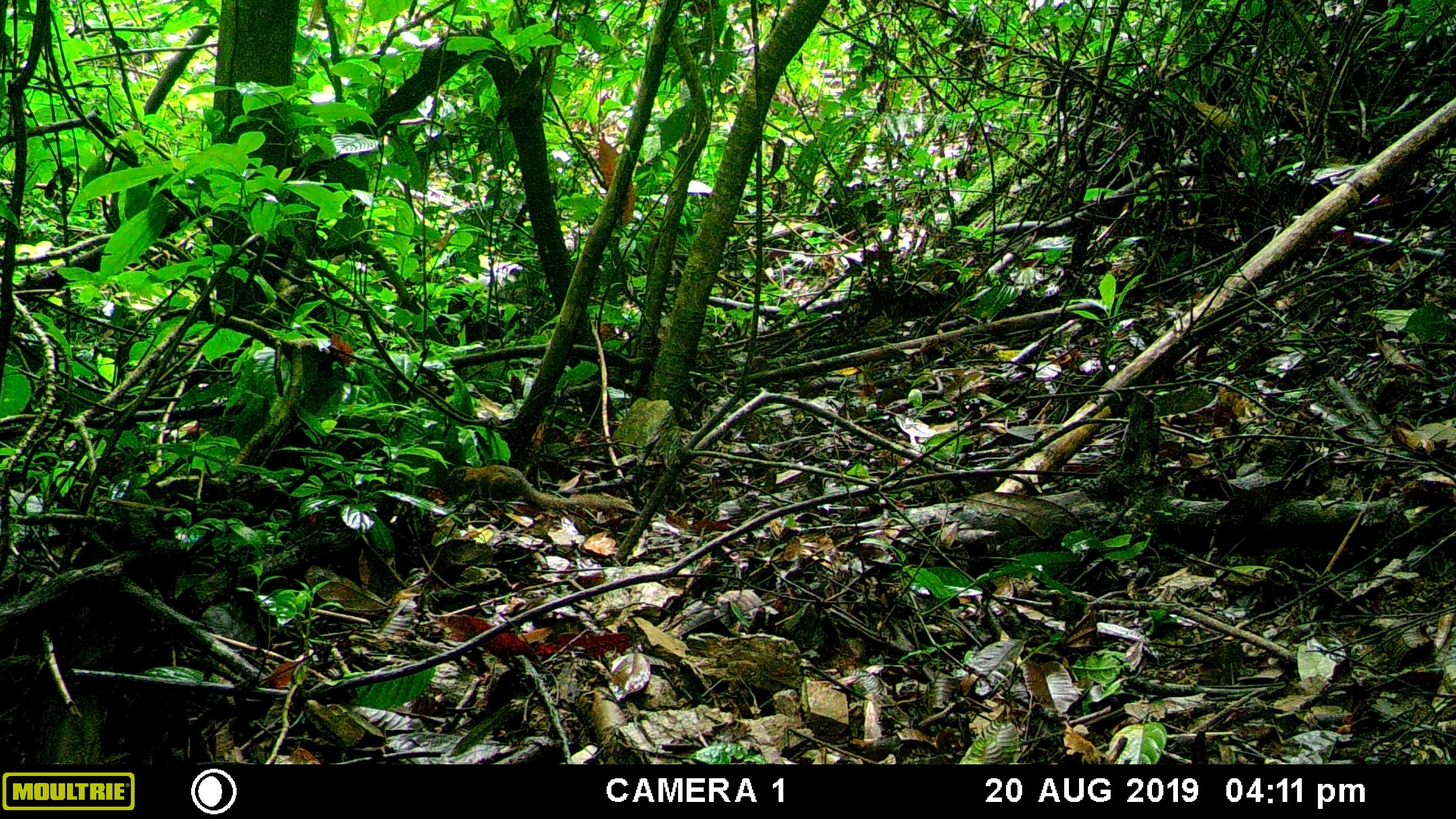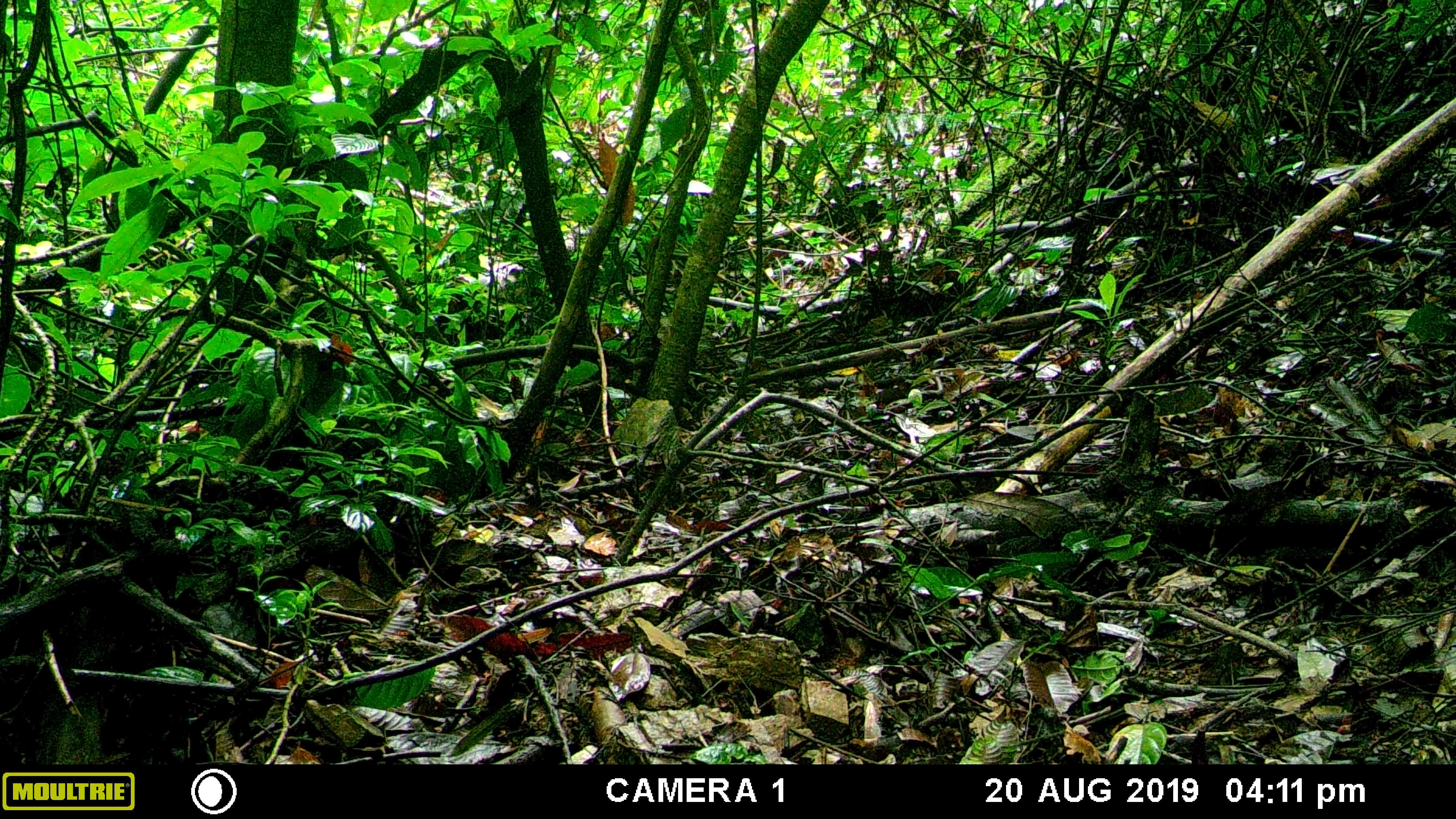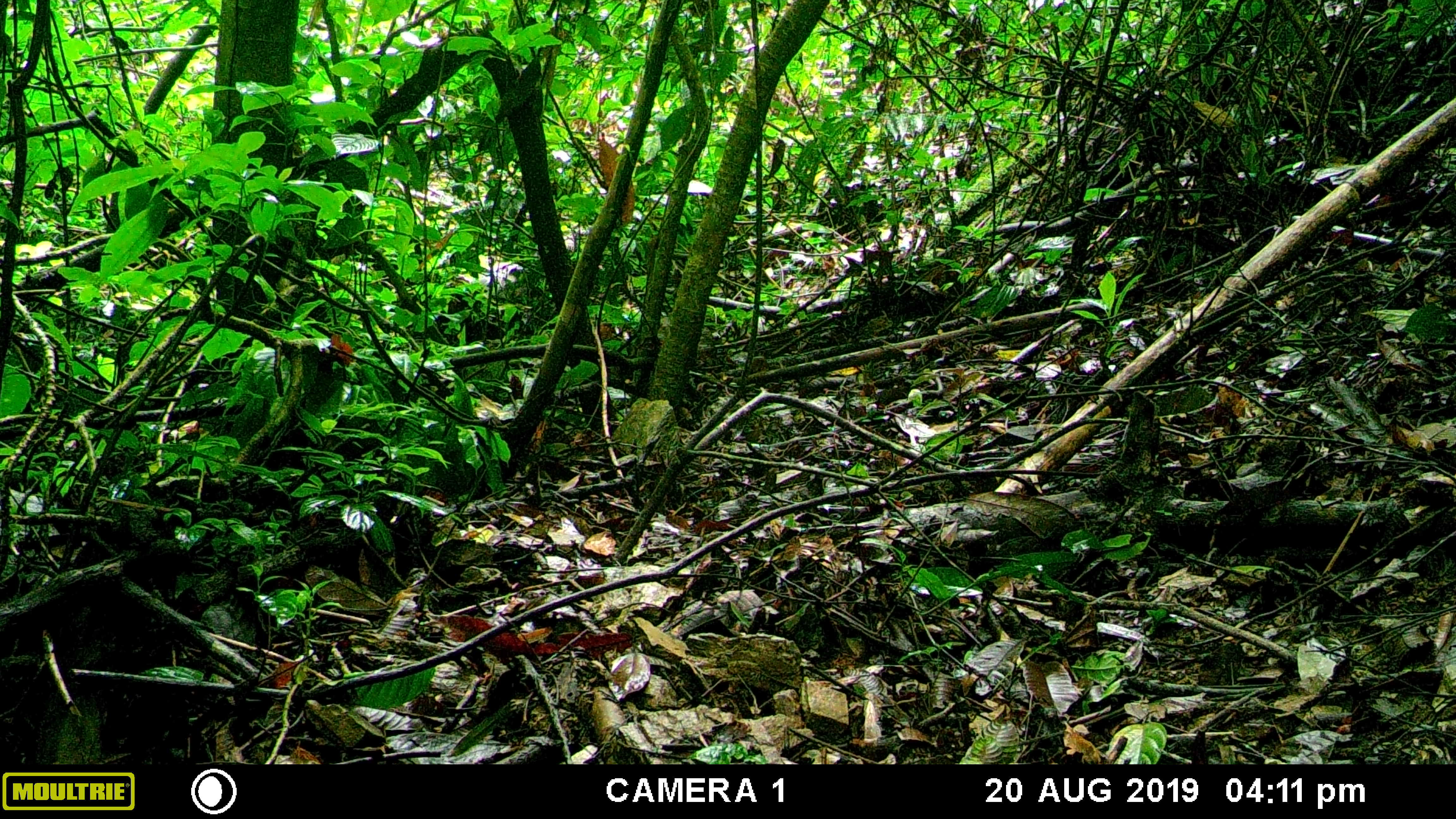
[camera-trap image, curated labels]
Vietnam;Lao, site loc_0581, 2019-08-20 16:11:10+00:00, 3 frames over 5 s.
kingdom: Animalia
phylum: Chordata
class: Mammalia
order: Scandentia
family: Tupaiidae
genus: Tupaia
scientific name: Tupaia belangeri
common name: northern treeshrew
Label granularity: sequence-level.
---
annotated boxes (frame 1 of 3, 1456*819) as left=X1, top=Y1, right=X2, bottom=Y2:
northern treeshrew: left=446, top=464, right=637, bottom=514